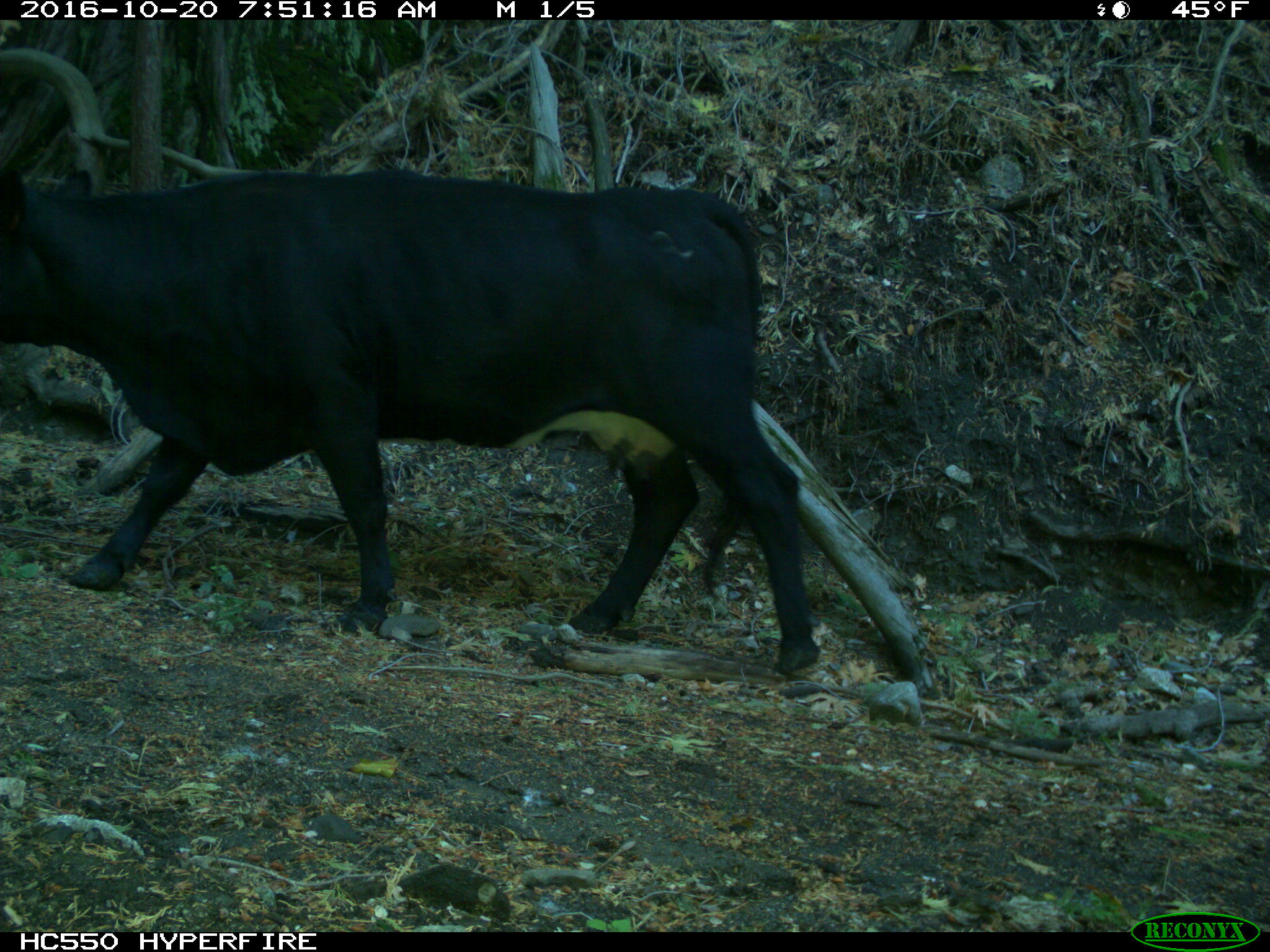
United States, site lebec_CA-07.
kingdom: Animalia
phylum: Chordata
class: Mammalia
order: Artiodactyla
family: Bovidae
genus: Bos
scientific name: Bos taurus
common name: domestic cow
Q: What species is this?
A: Bos taurus (domestic cow).